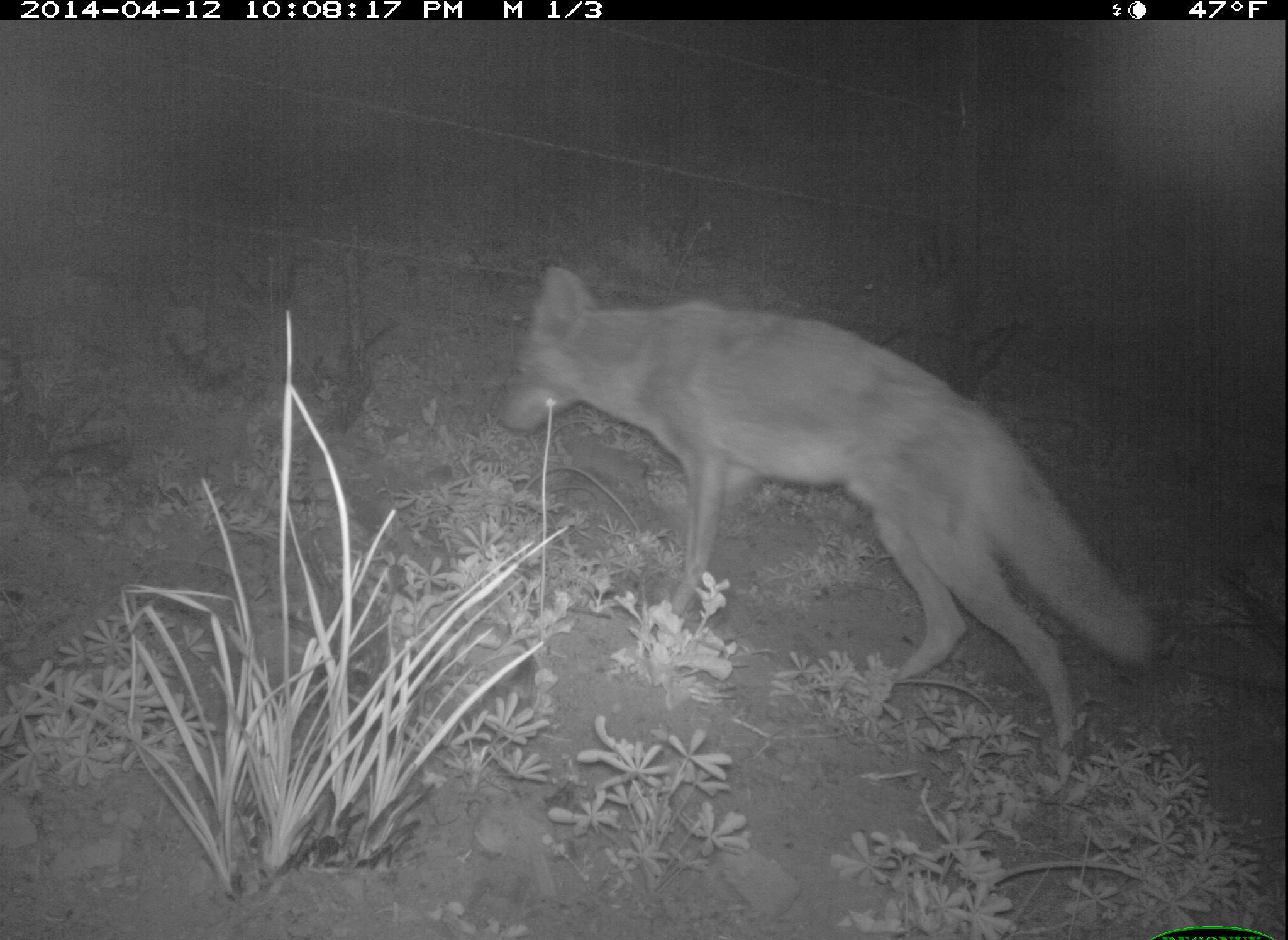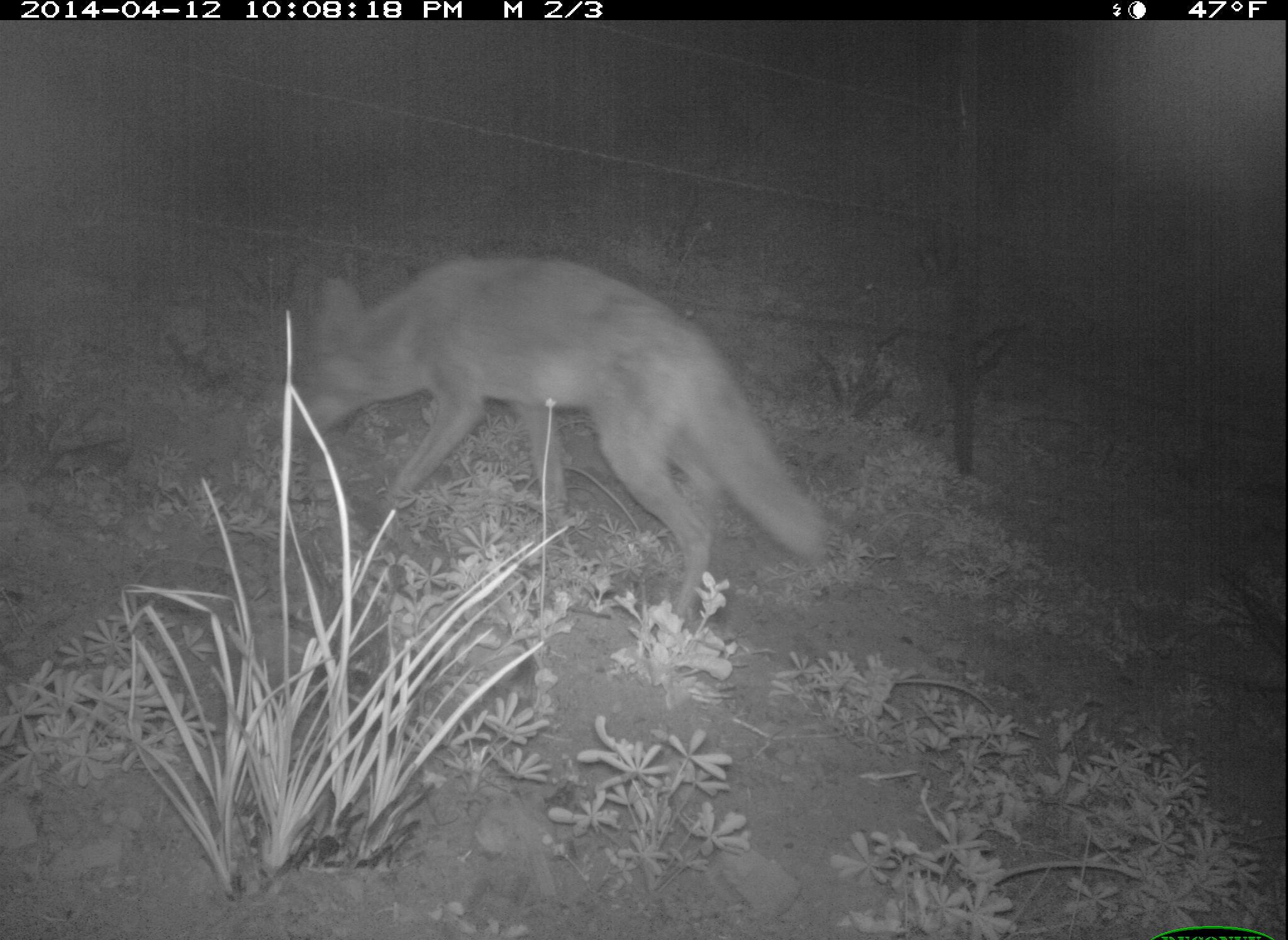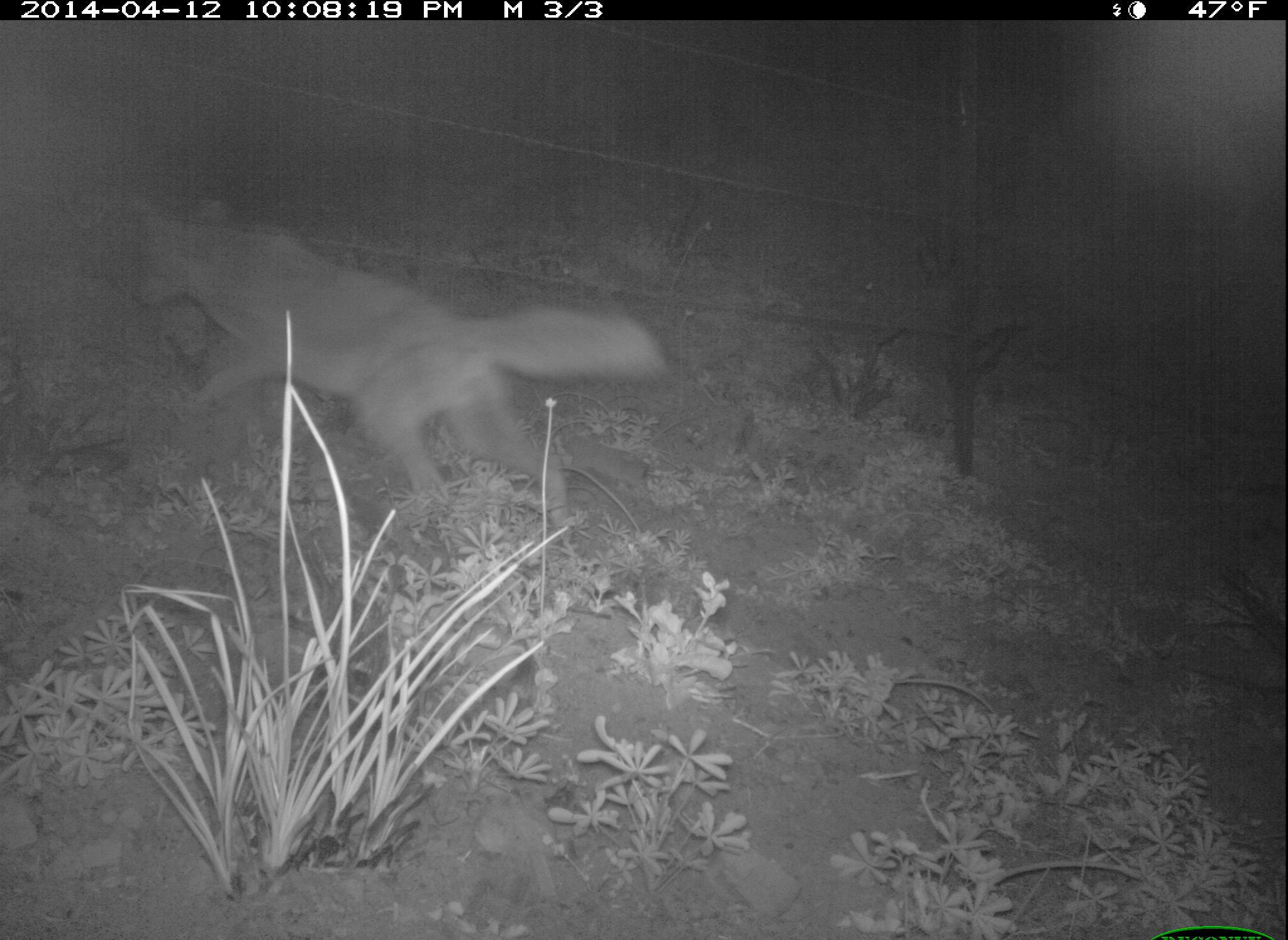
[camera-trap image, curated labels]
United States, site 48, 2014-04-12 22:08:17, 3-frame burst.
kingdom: Animalia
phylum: Chordata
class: Mammalia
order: Carnivora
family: Canidae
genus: Canis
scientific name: Canis latrans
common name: coyote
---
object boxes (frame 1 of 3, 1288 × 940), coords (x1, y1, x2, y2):
coyote: (486, 261, 1162, 756)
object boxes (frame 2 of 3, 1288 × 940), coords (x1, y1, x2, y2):
coyote: (286, 251, 832, 634)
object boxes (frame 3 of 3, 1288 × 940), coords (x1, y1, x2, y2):
coyote: (123, 186, 671, 543)